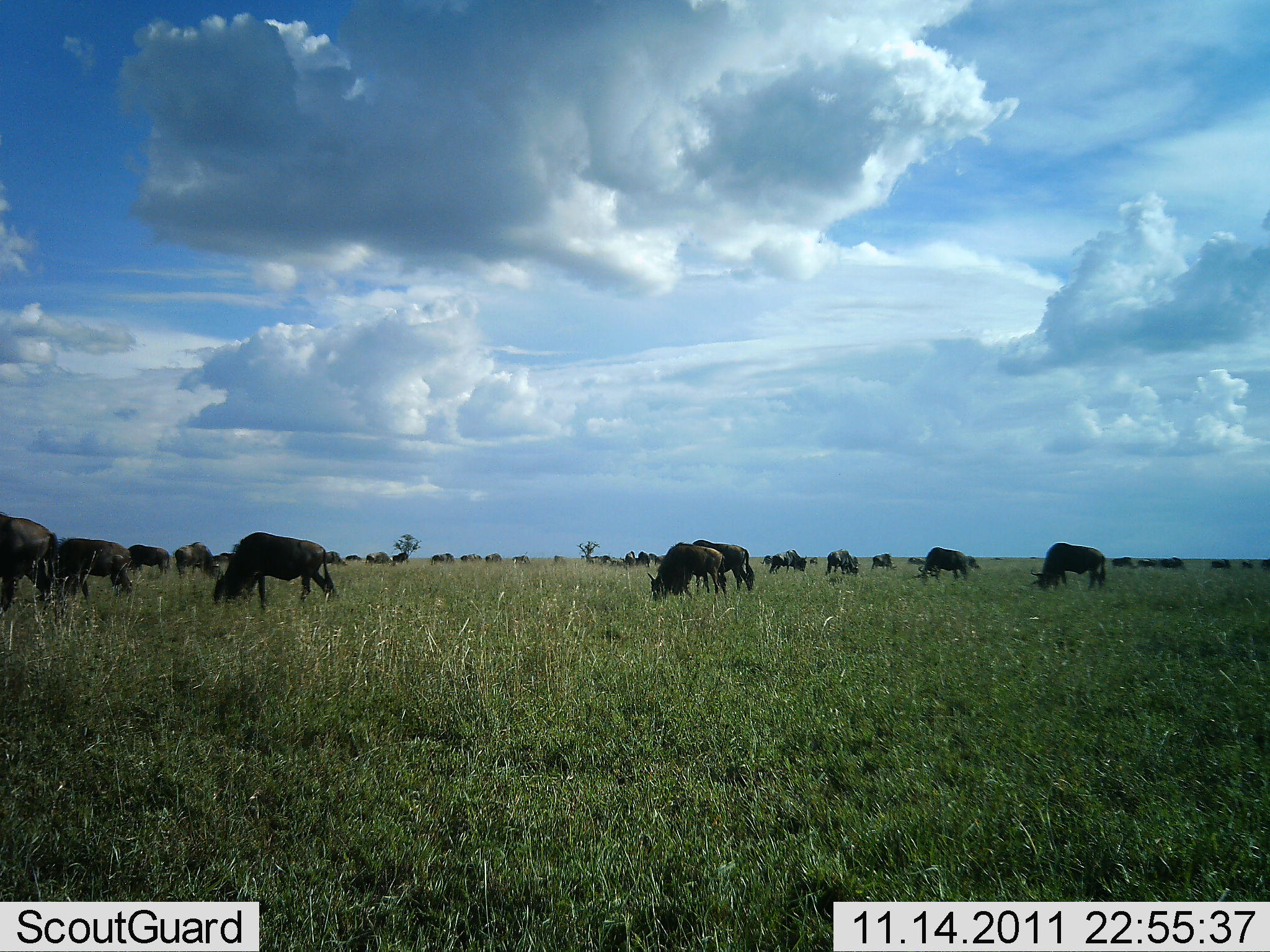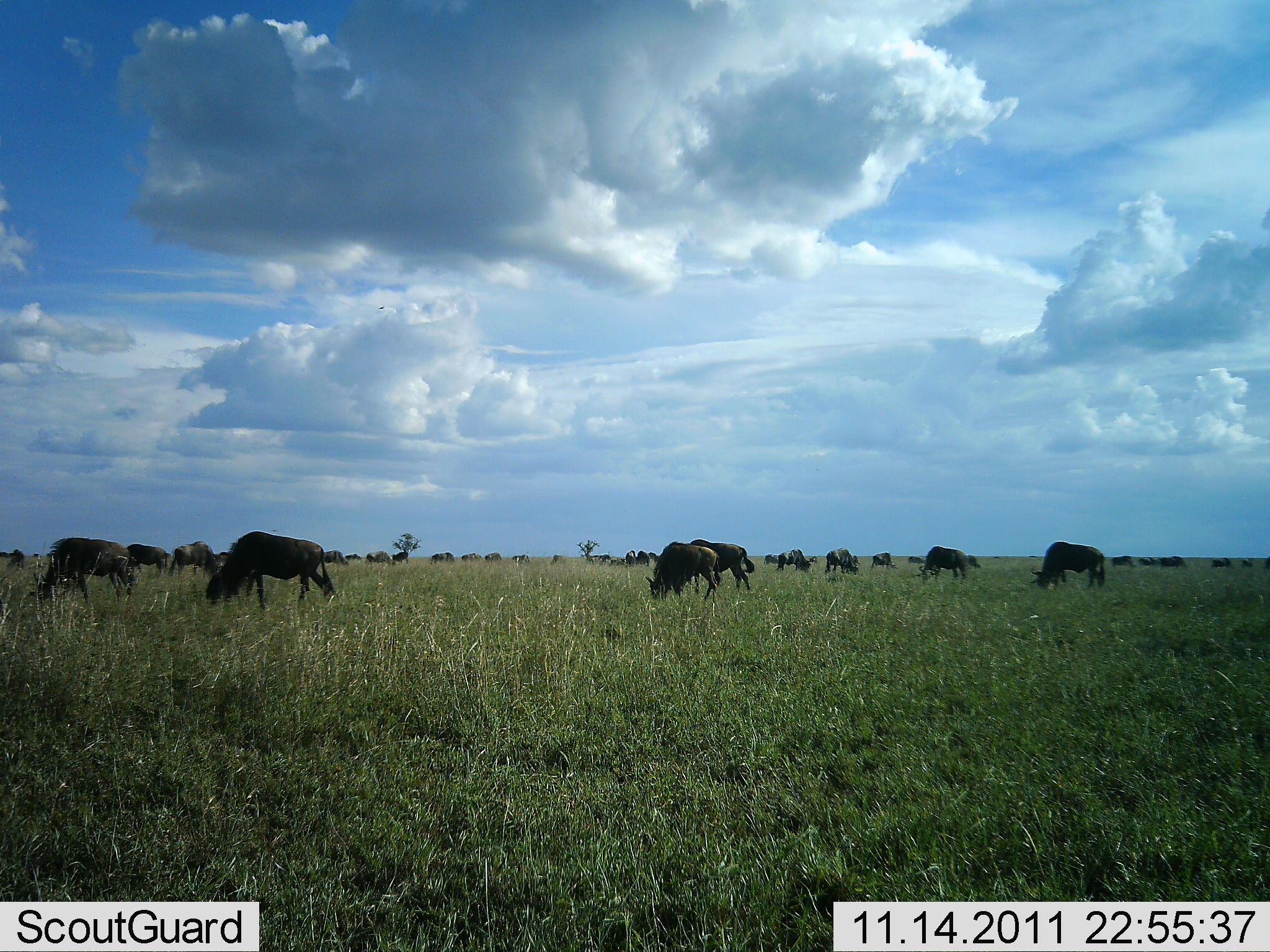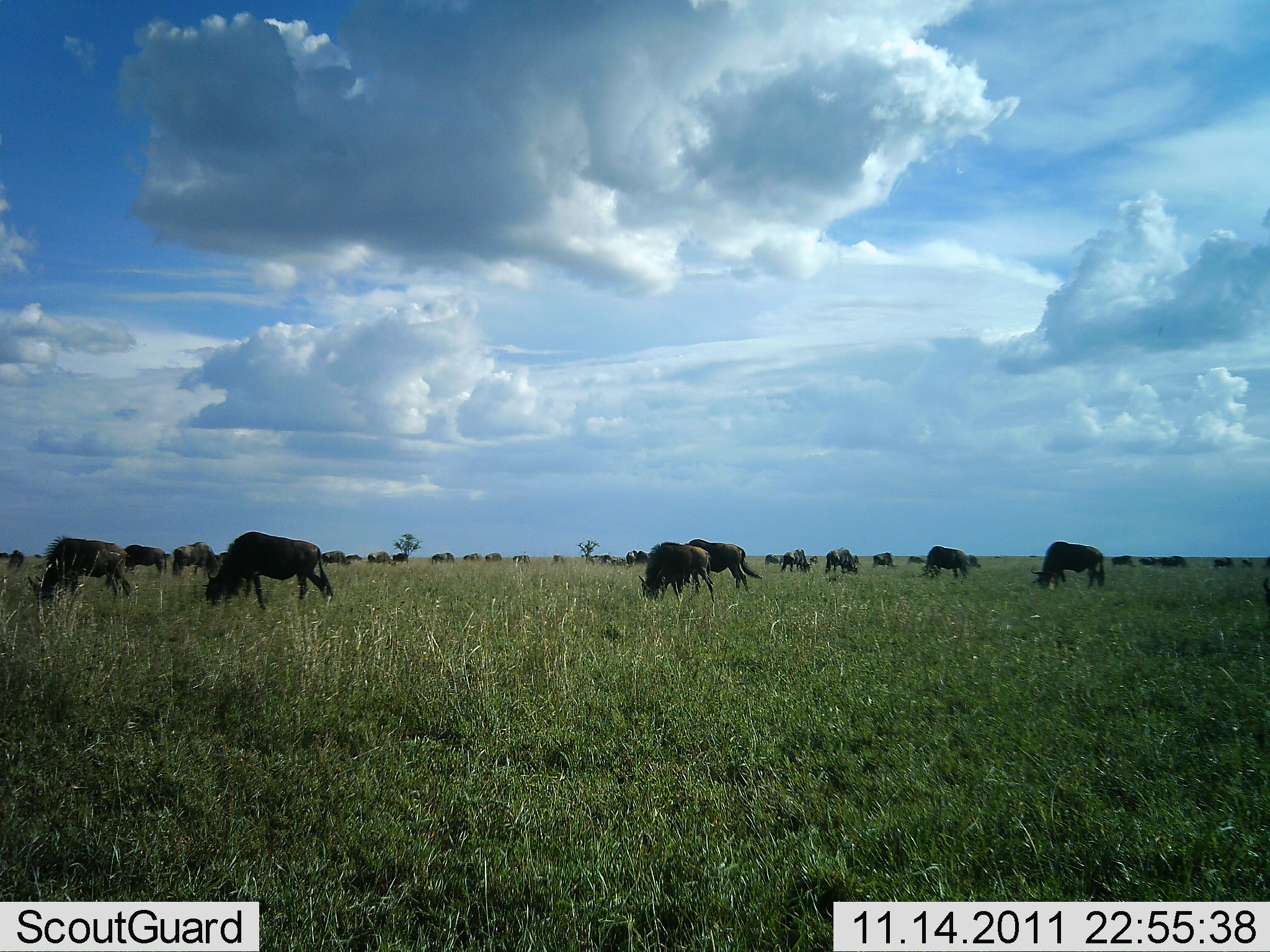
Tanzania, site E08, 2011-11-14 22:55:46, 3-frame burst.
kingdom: Animalia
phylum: Chordata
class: Mammalia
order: Artiodactyla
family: Bovidae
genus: Connochaetes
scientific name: Connochaetes taurinus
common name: blue wildebeest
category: wildebeest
Wildebeest (blue wildebeest) (Connochaetes taurinus), count 11-50. Behavior (volunteer vote fractions): standing 50%, resting 0%, moving 30%, interacting 0%. Young present (vote fraction): 0%. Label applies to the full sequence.